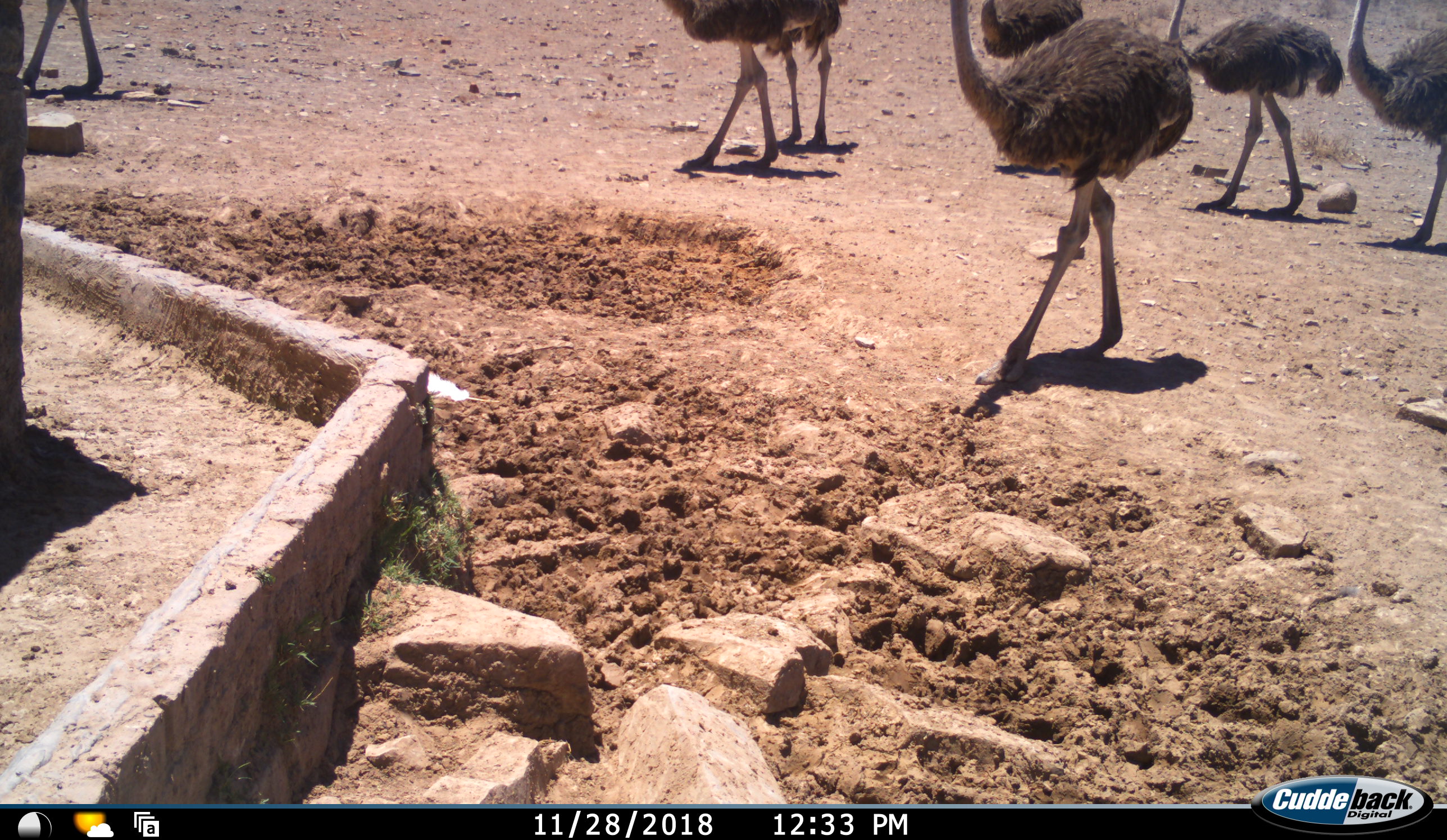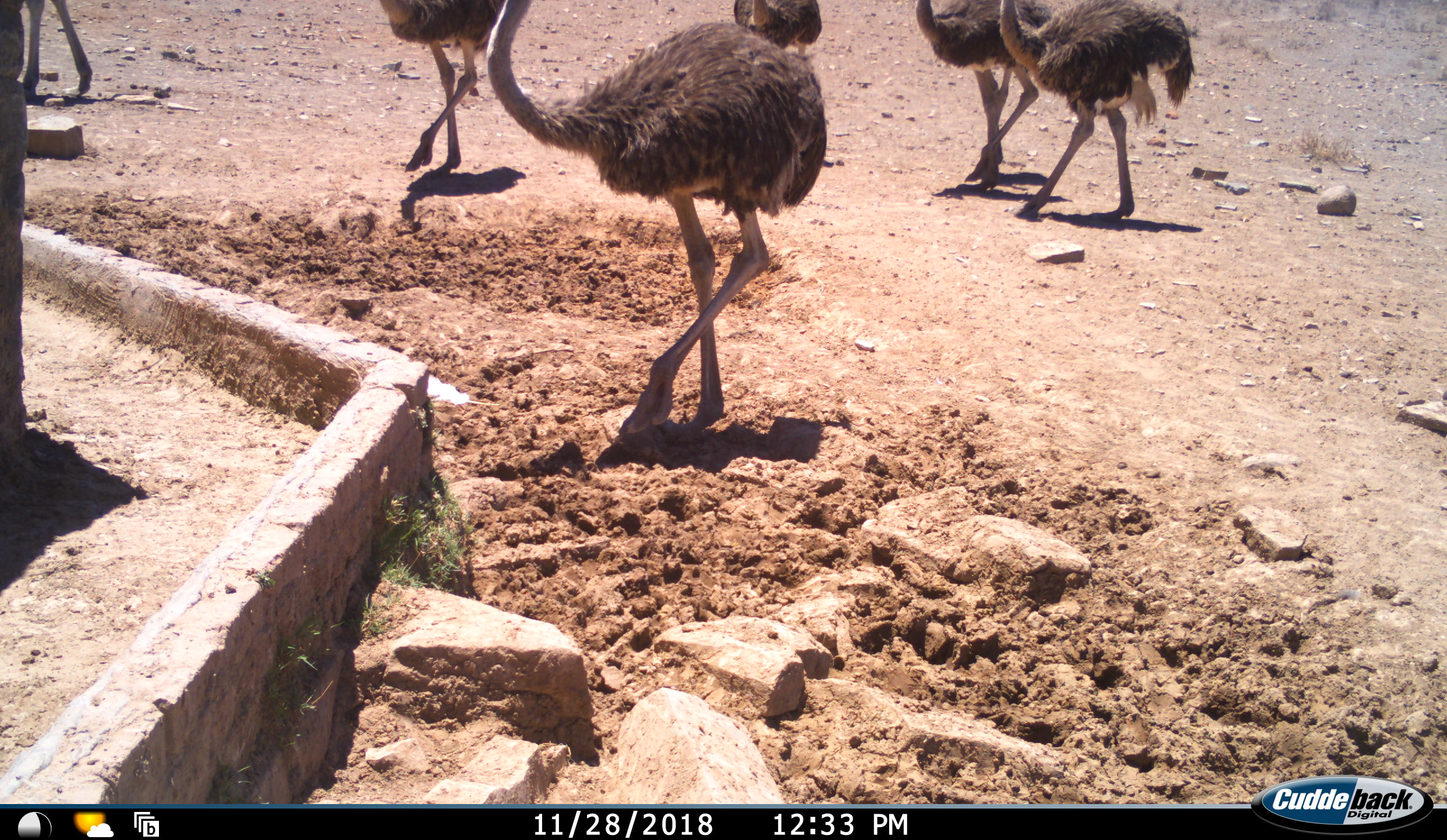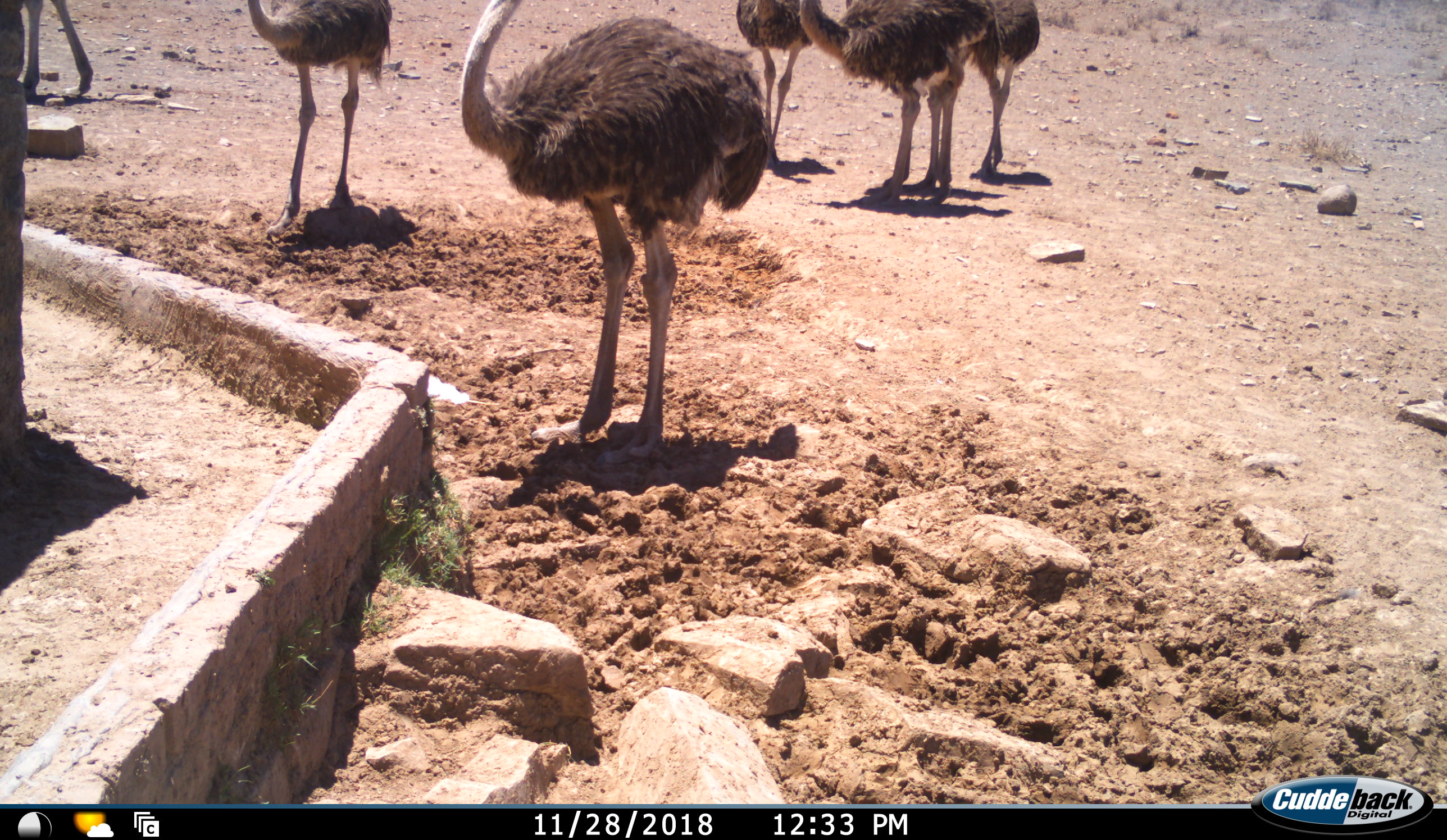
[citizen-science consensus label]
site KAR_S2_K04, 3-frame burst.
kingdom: Animalia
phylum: Chordata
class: Aves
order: Struthioniformes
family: Struthionidae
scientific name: Struthionidae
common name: ostrich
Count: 7.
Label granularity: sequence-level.